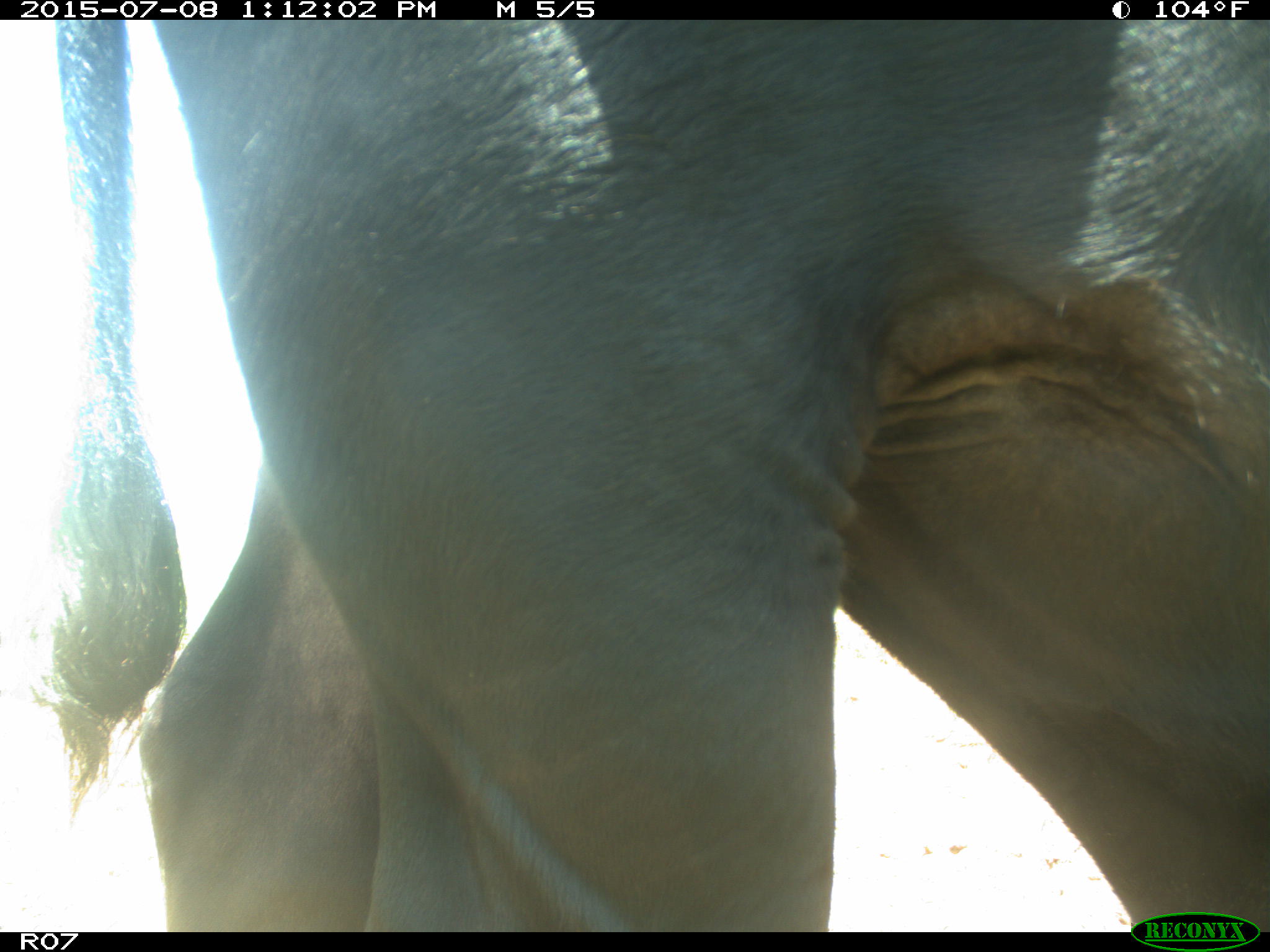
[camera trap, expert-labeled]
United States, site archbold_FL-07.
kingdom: Animalia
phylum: Chordata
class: Mammalia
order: Artiodactyla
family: Bovidae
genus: Bos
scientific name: Bos taurus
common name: domestic cow